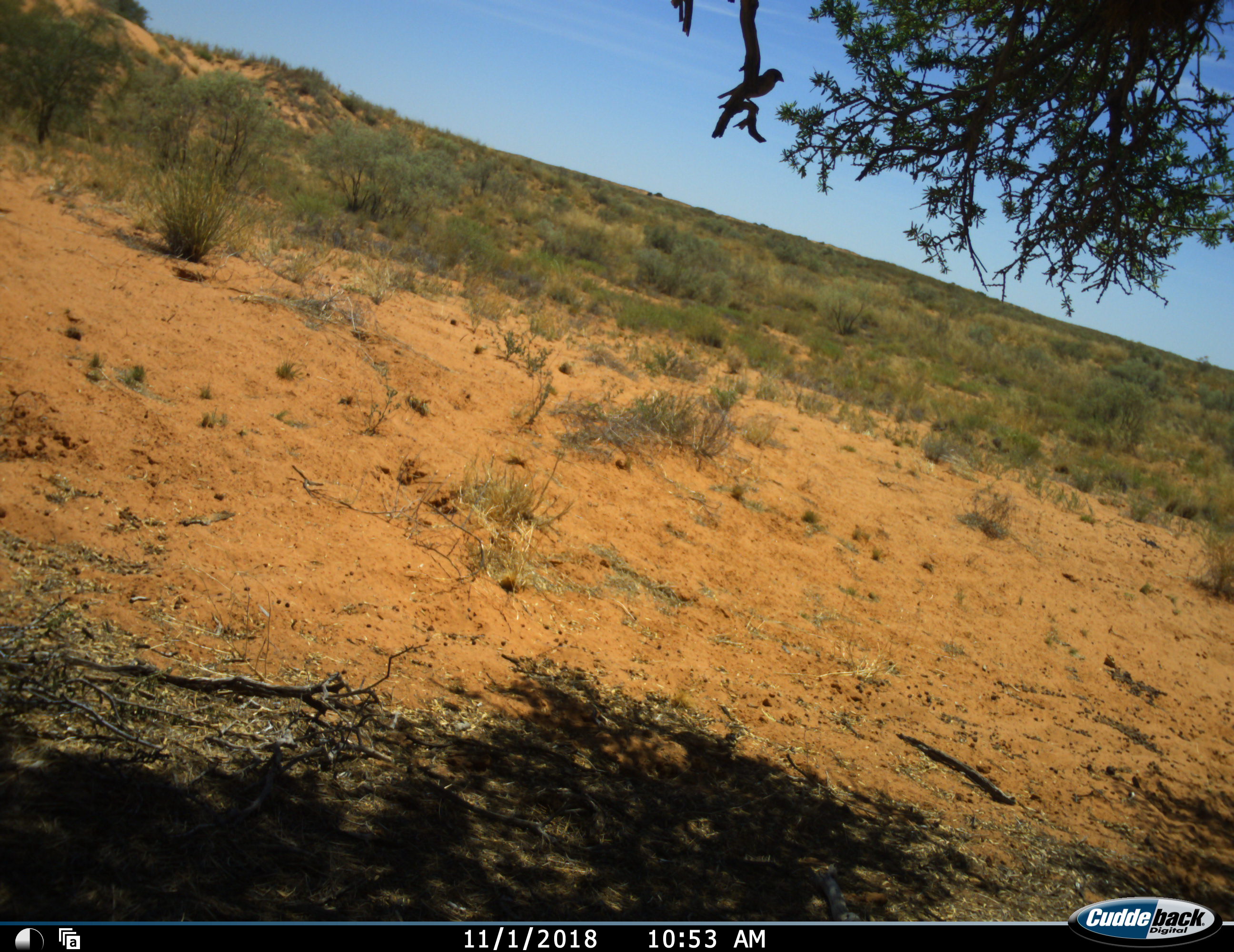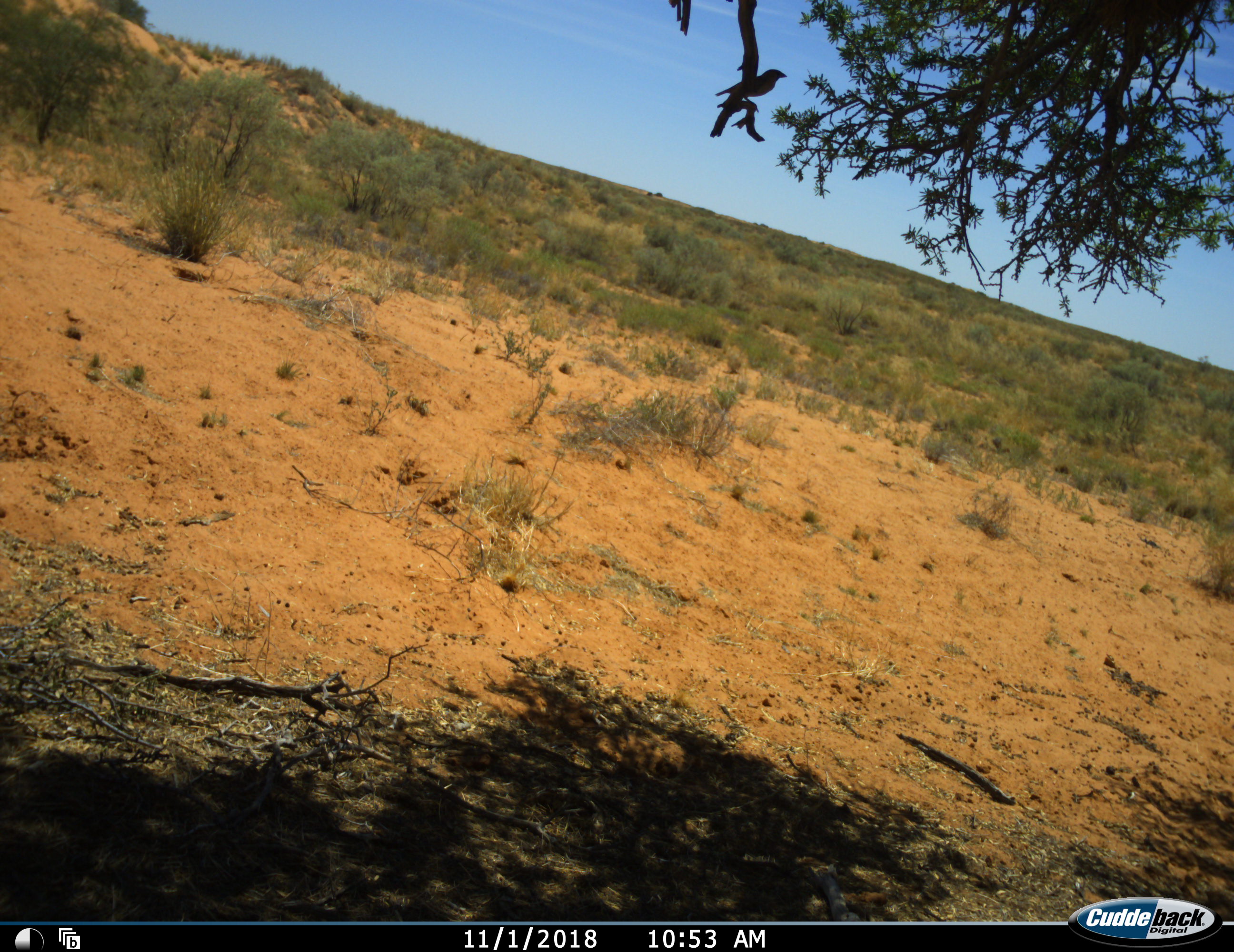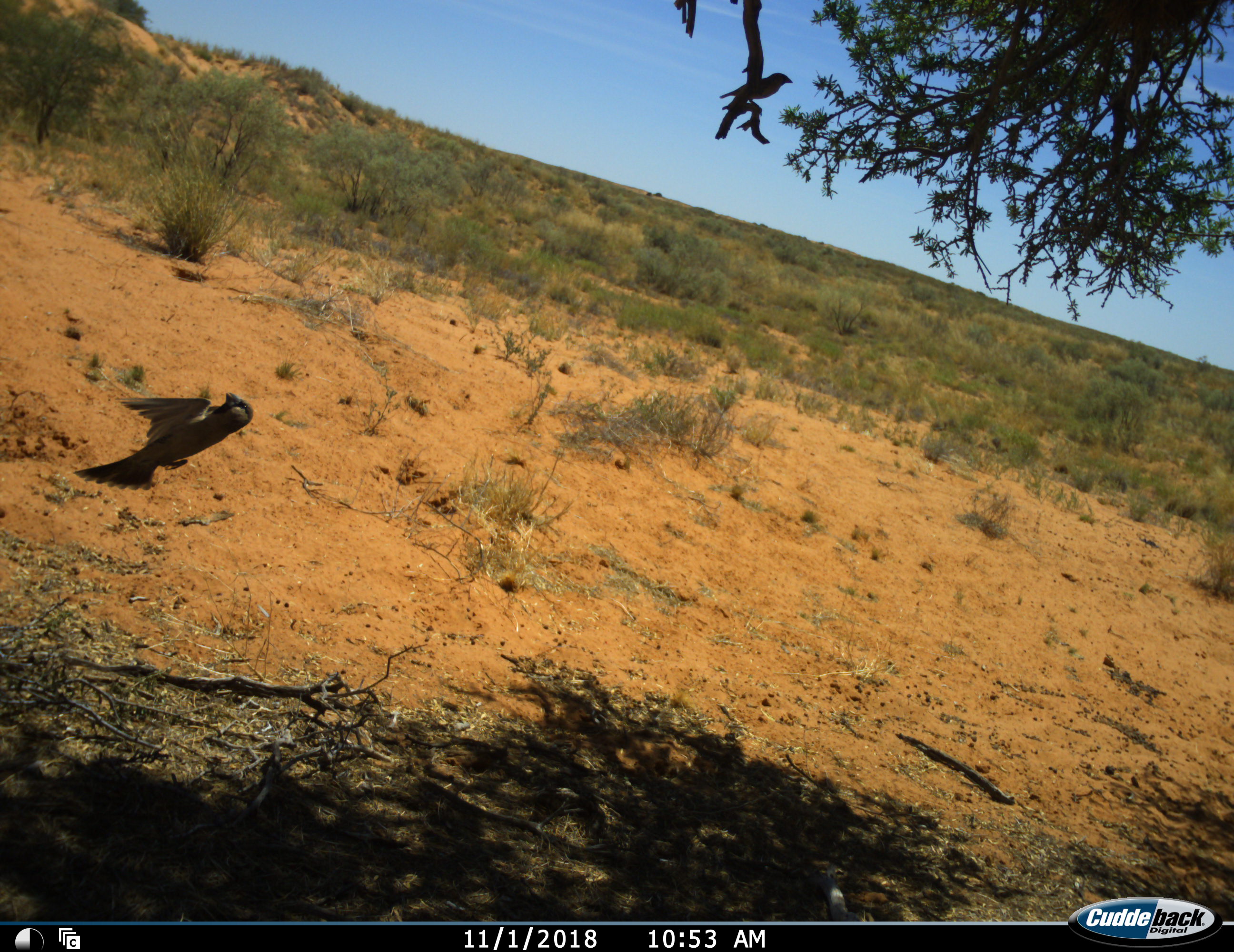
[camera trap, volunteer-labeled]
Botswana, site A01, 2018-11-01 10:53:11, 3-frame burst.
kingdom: Animalia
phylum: Chordata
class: Aves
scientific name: Aves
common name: bird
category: birdother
Birdother (bird) (Aves), count 1. Behavior (volunteer vote fractions): standing 30%, resting 10%, moving 90%, interacting 0%. Young present (vote fraction): 0%. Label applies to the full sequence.